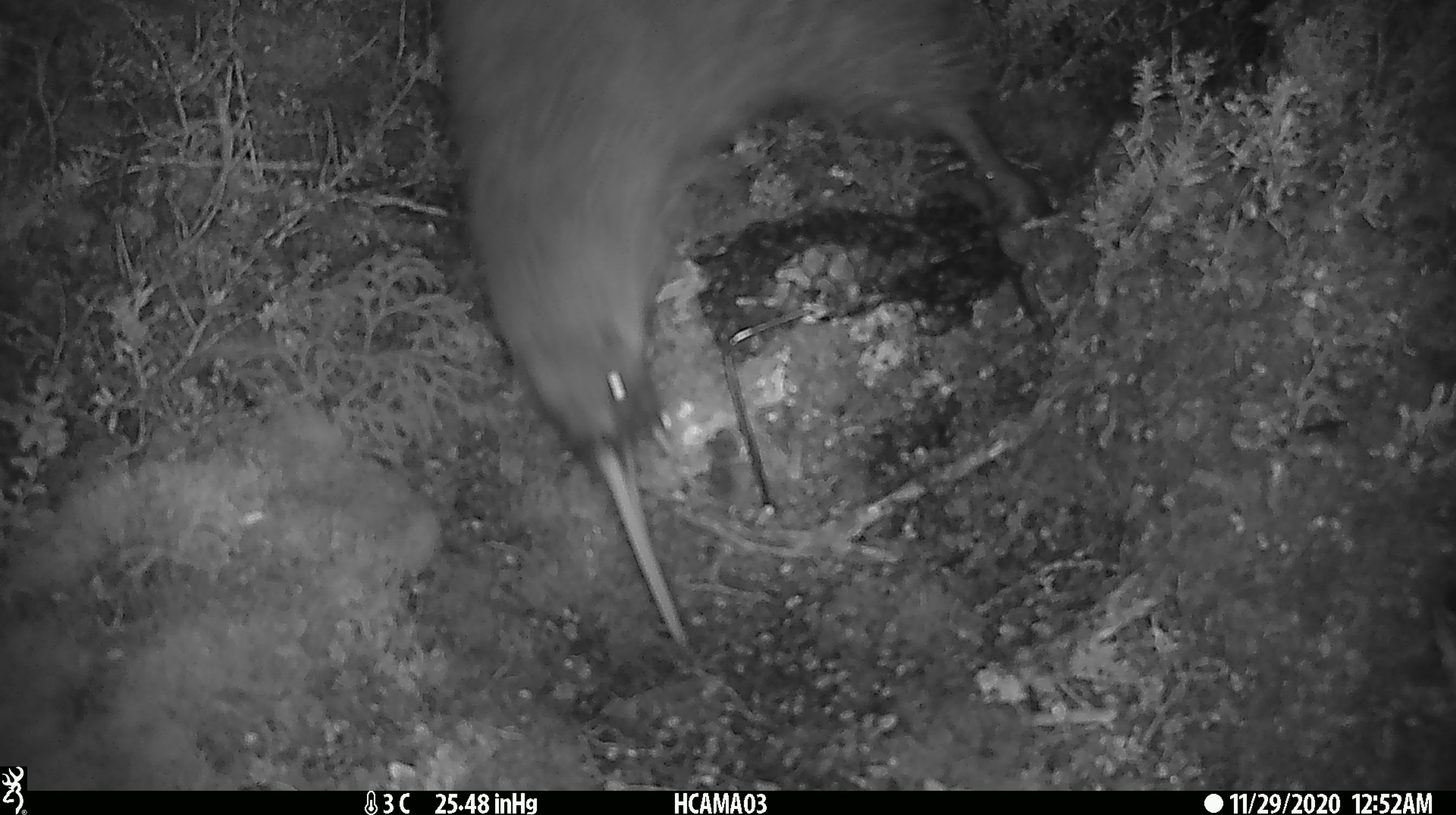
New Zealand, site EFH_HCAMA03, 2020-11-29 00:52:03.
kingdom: Animalia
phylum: Chordata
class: Aves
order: Apterygiformes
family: Apterygidae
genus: Apteryx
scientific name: Apteryx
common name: kiwi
Kiwi (Apteryx).